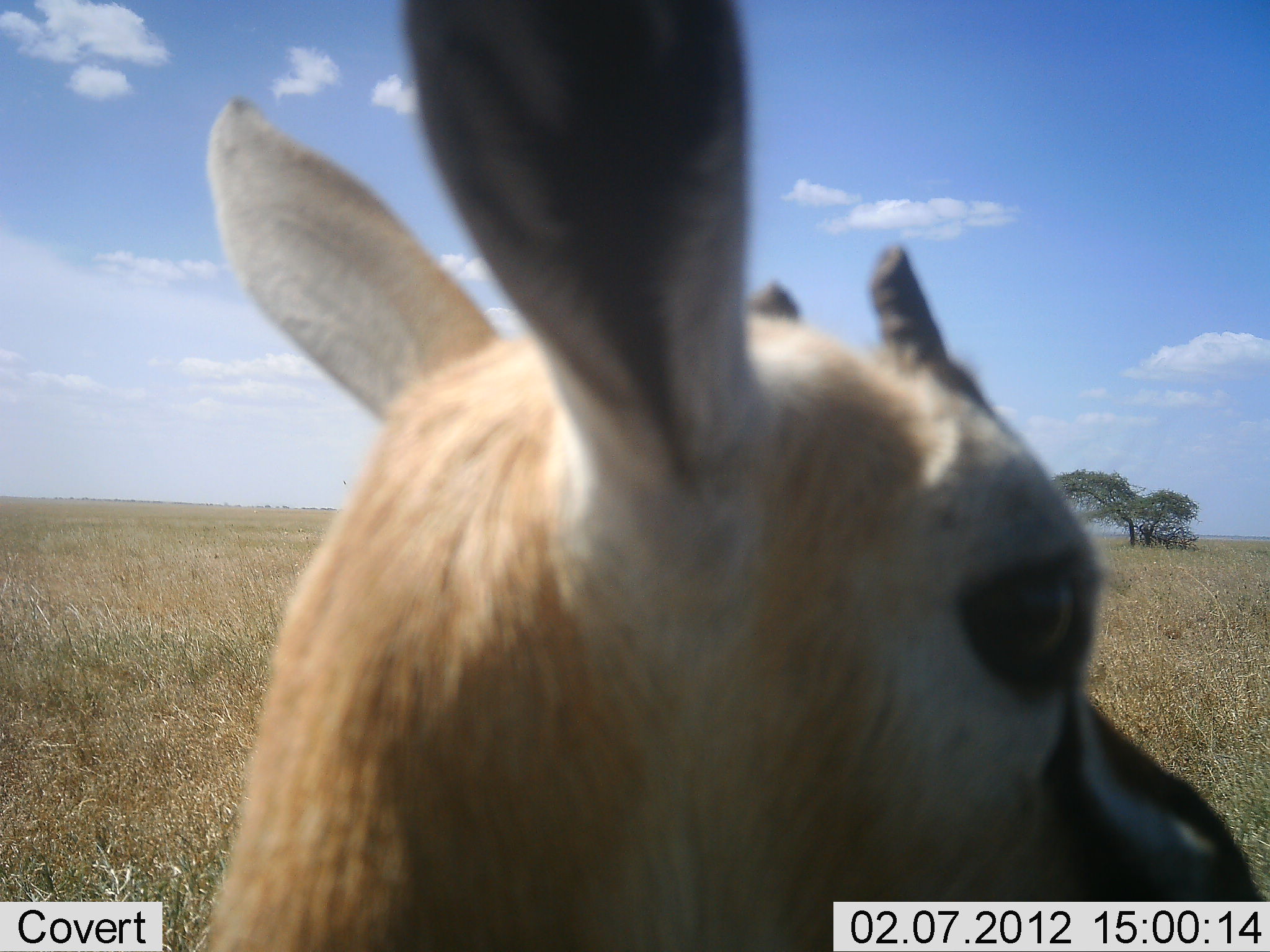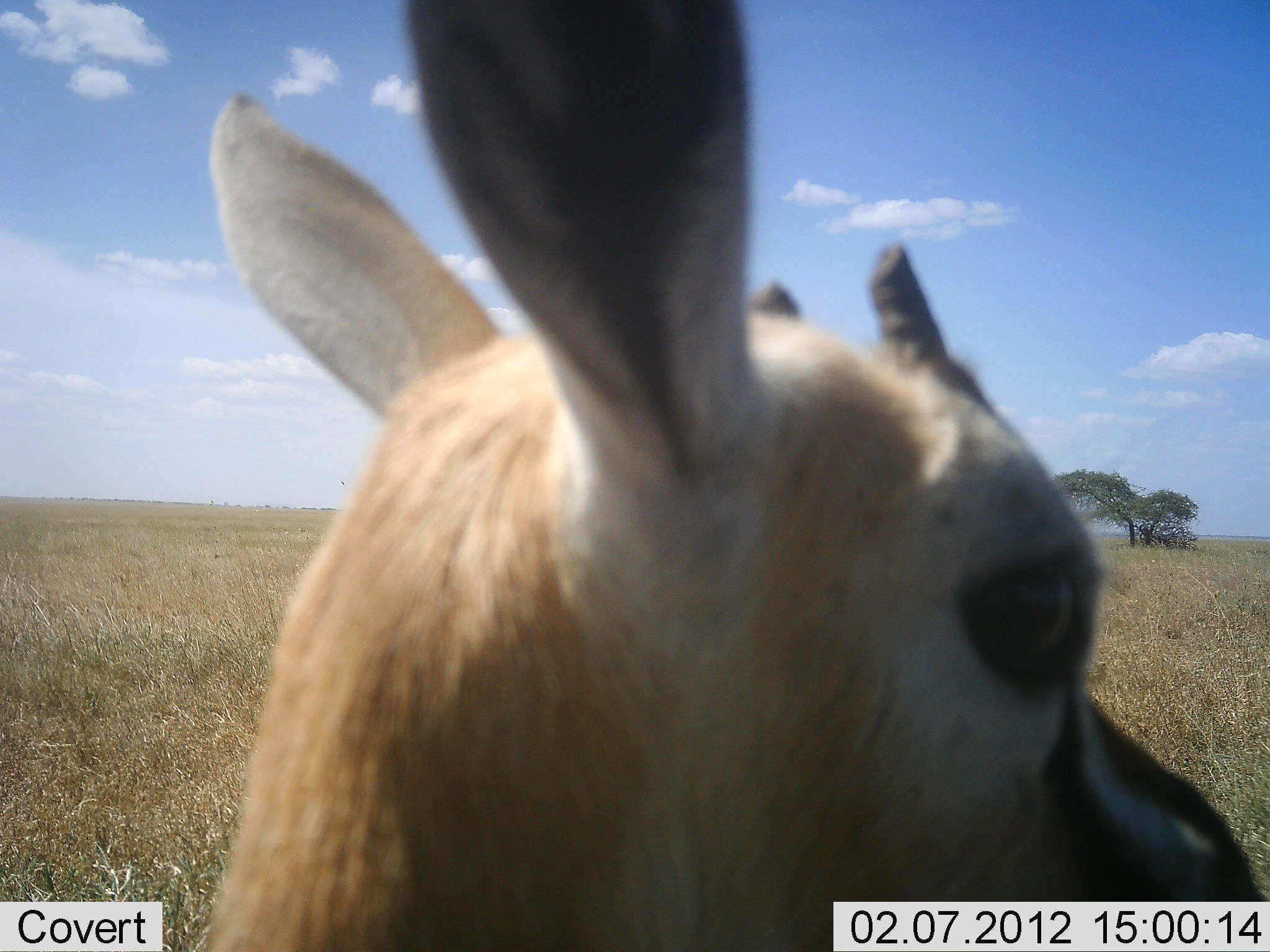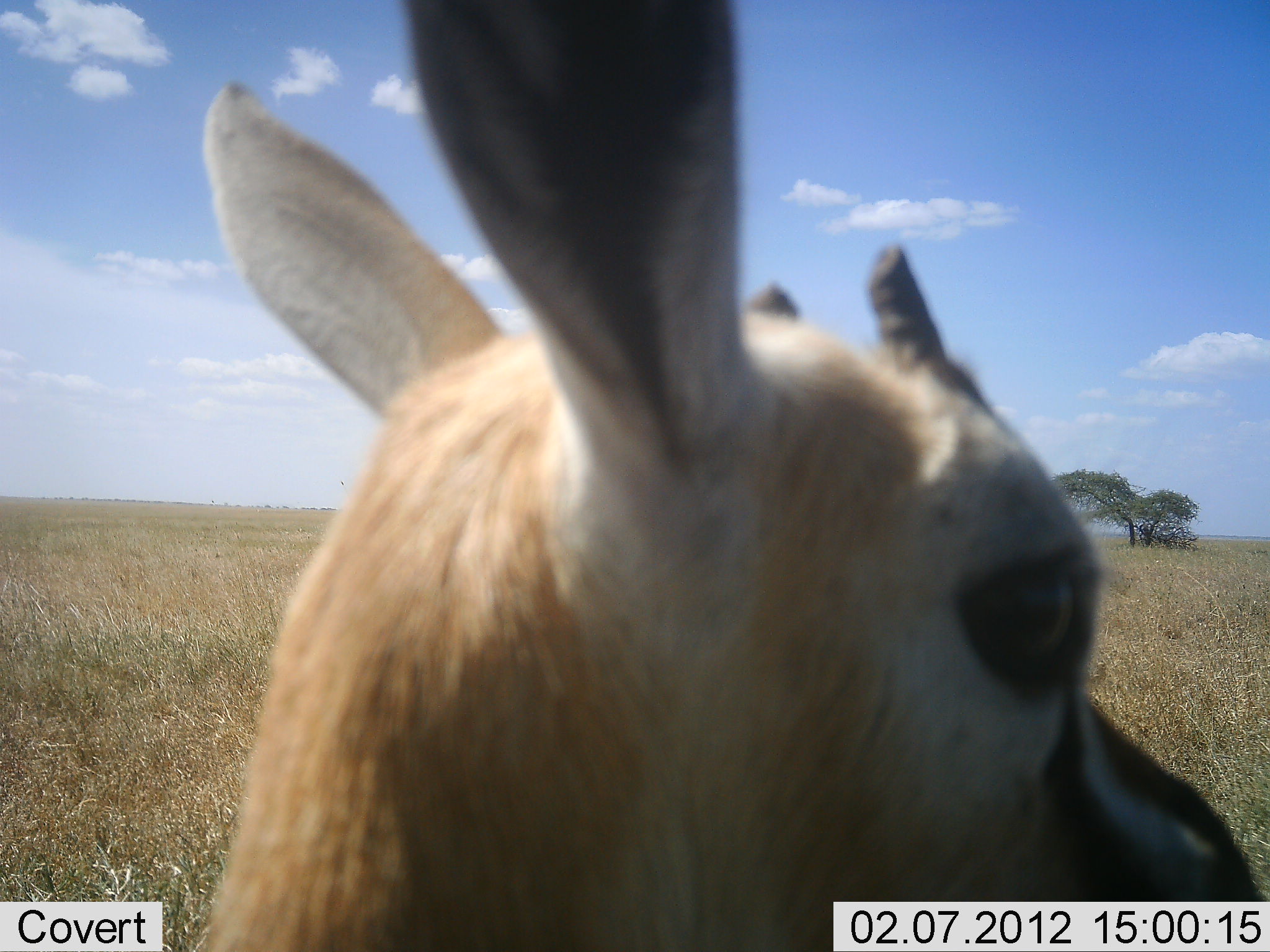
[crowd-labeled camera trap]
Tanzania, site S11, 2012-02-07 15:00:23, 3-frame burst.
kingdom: Animalia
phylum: Chordata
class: Mammalia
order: Artiodactyla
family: Bovidae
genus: Eudorcas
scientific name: Eudorcas thomsonii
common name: thomson's gazelle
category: gazellethomsons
Gazellethomsons (thomson's gazelle) (Eudorcas thomsonii), count 1. Behavior (volunteer vote fractions): standing 94%, resting 6%, moving 0%, interacting 0%. Young present (vote fraction): 11%. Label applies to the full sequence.